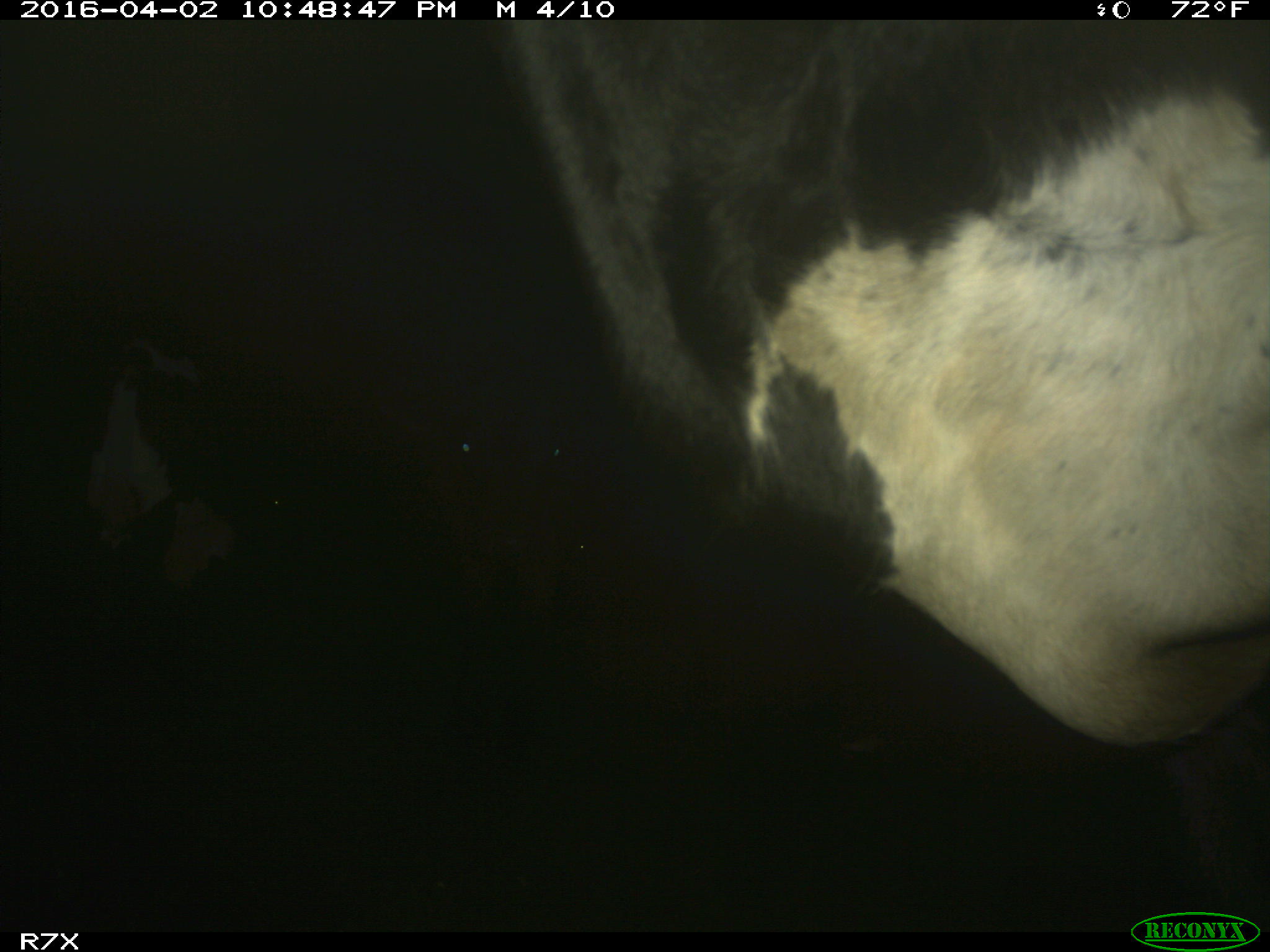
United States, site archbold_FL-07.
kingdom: Animalia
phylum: Chordata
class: Mammalia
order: Artiodactyla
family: Bovidae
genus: Bos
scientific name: Bos taurus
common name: domestic cow